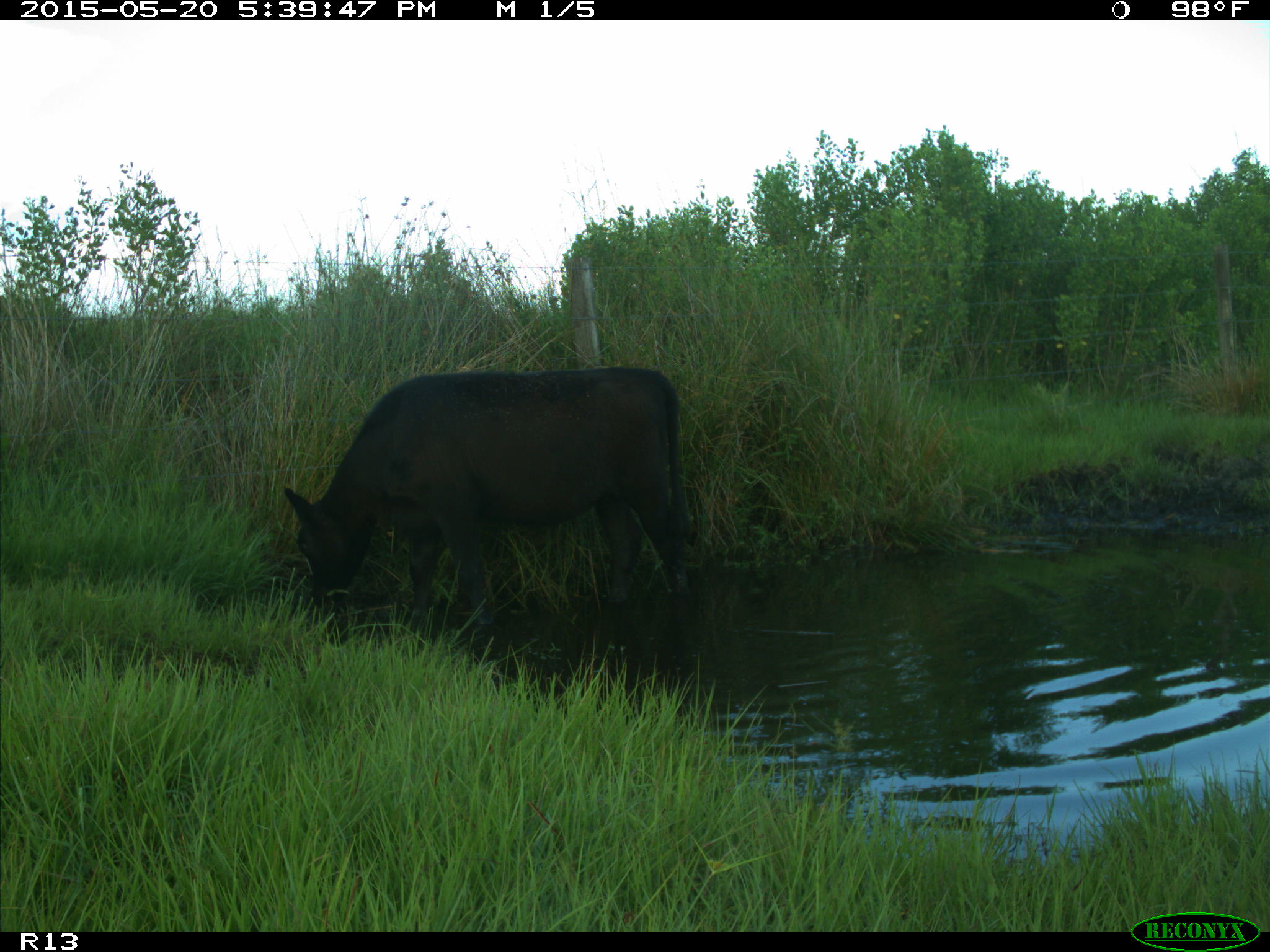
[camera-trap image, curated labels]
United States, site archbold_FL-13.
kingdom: Animalia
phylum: Chordata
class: Mammalia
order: Artiodactyla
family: Bovidae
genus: Bos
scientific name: Bos taurus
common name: domestic cow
Bos taurus (domestic cow).